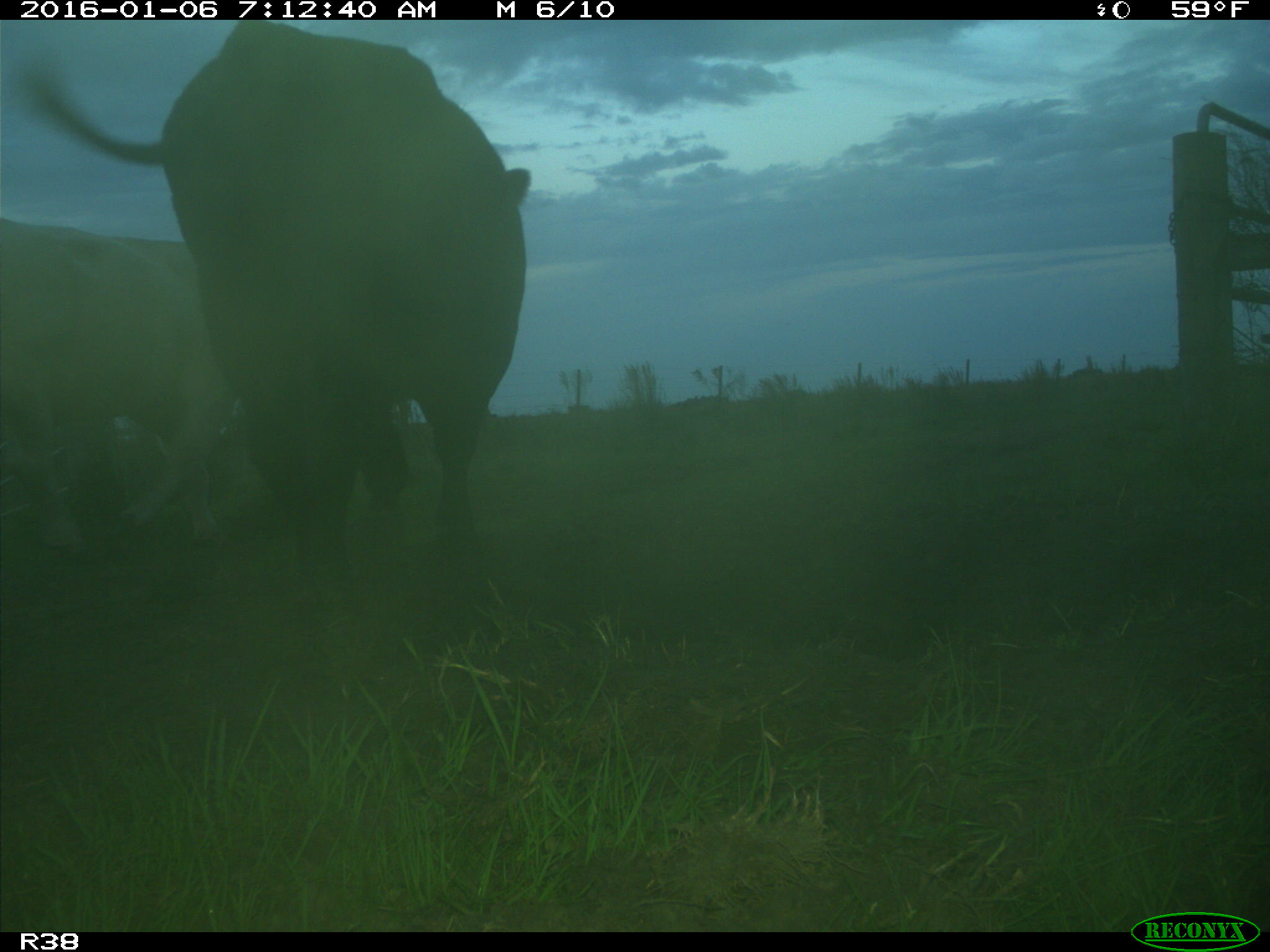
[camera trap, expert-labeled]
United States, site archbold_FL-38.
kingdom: Animalia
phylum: Chordata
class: Mammalia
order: Artiodactyla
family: Bovidae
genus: Bos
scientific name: Bos taurus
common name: domestic cow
Bos taurus (domestic cow).